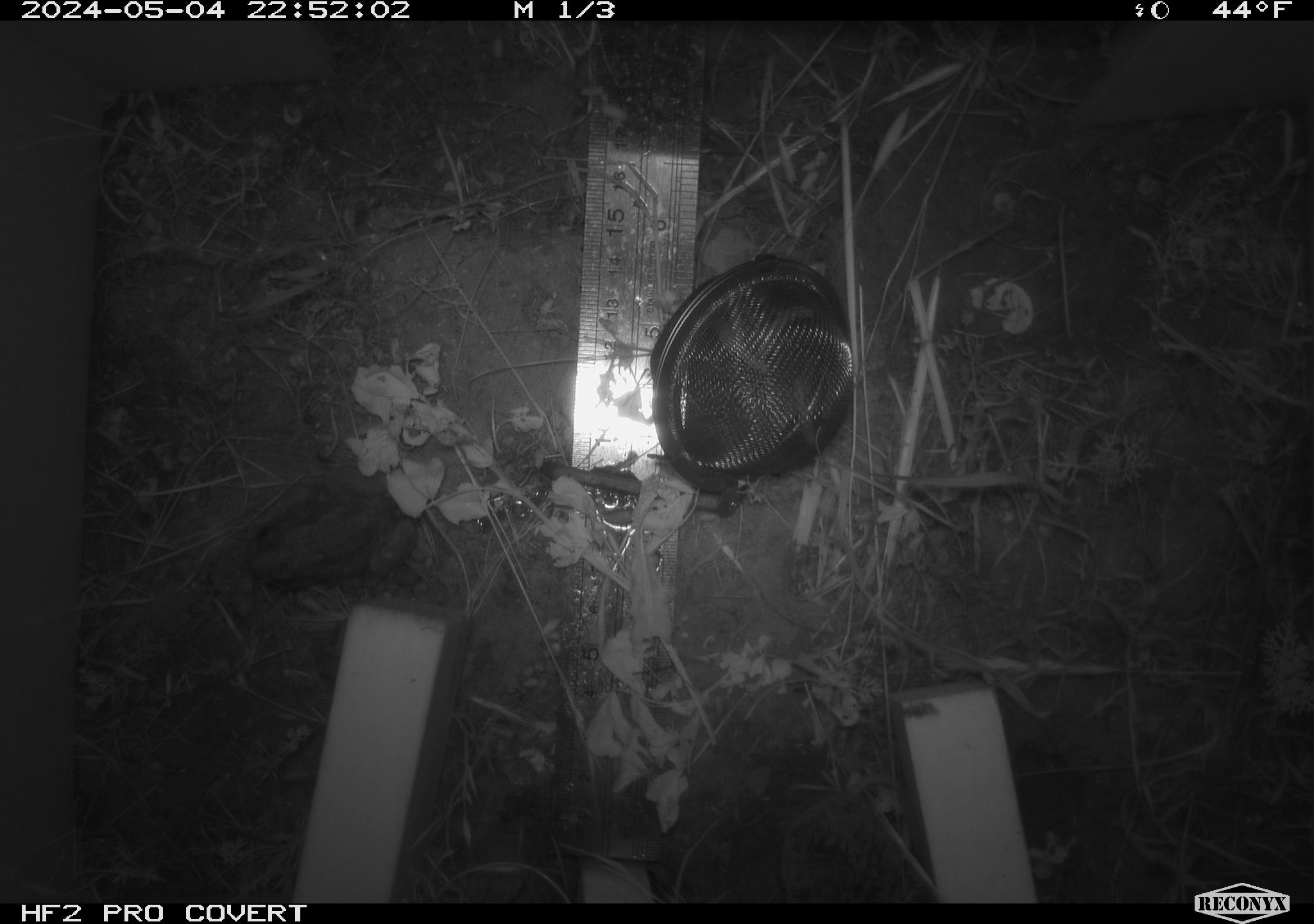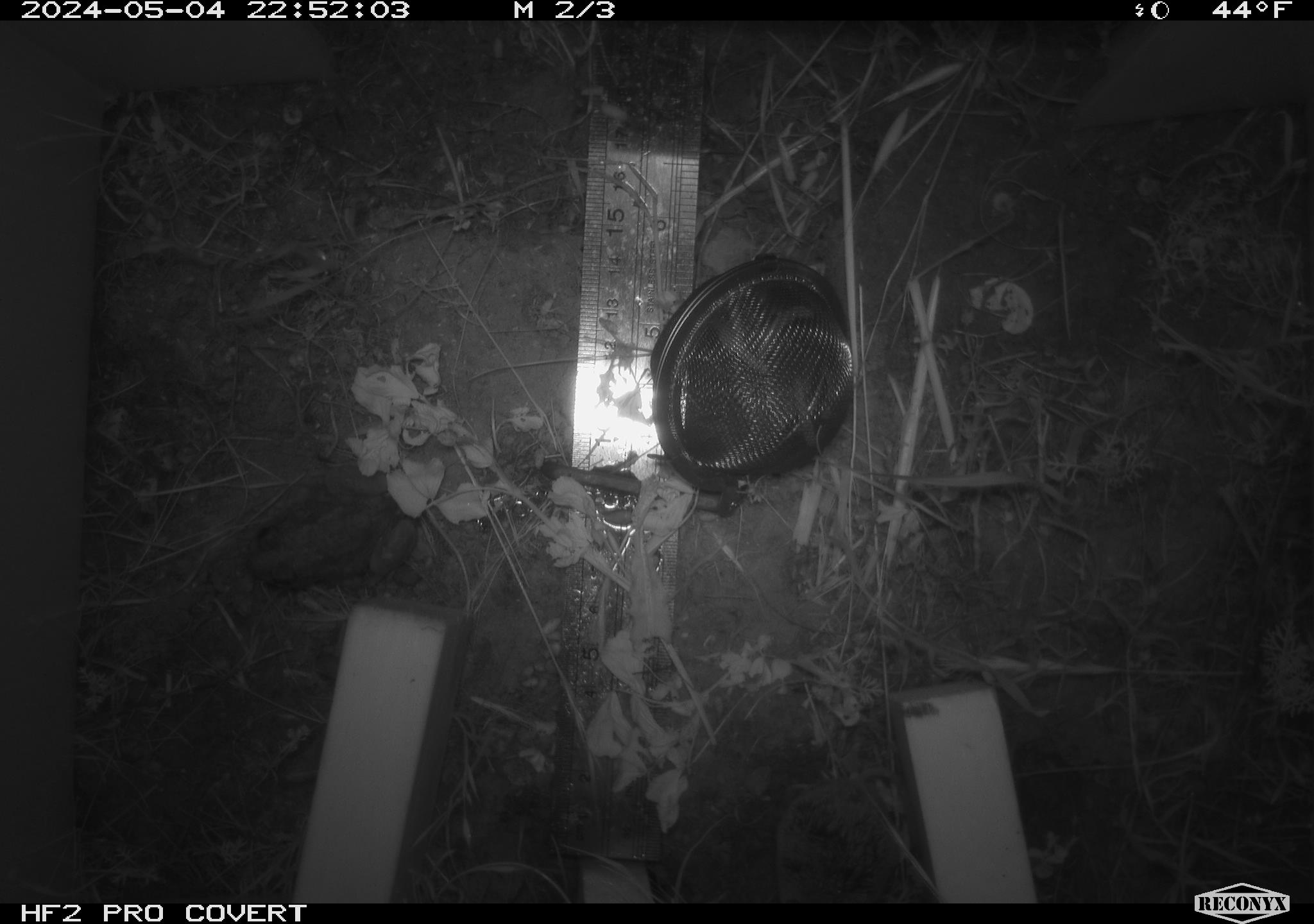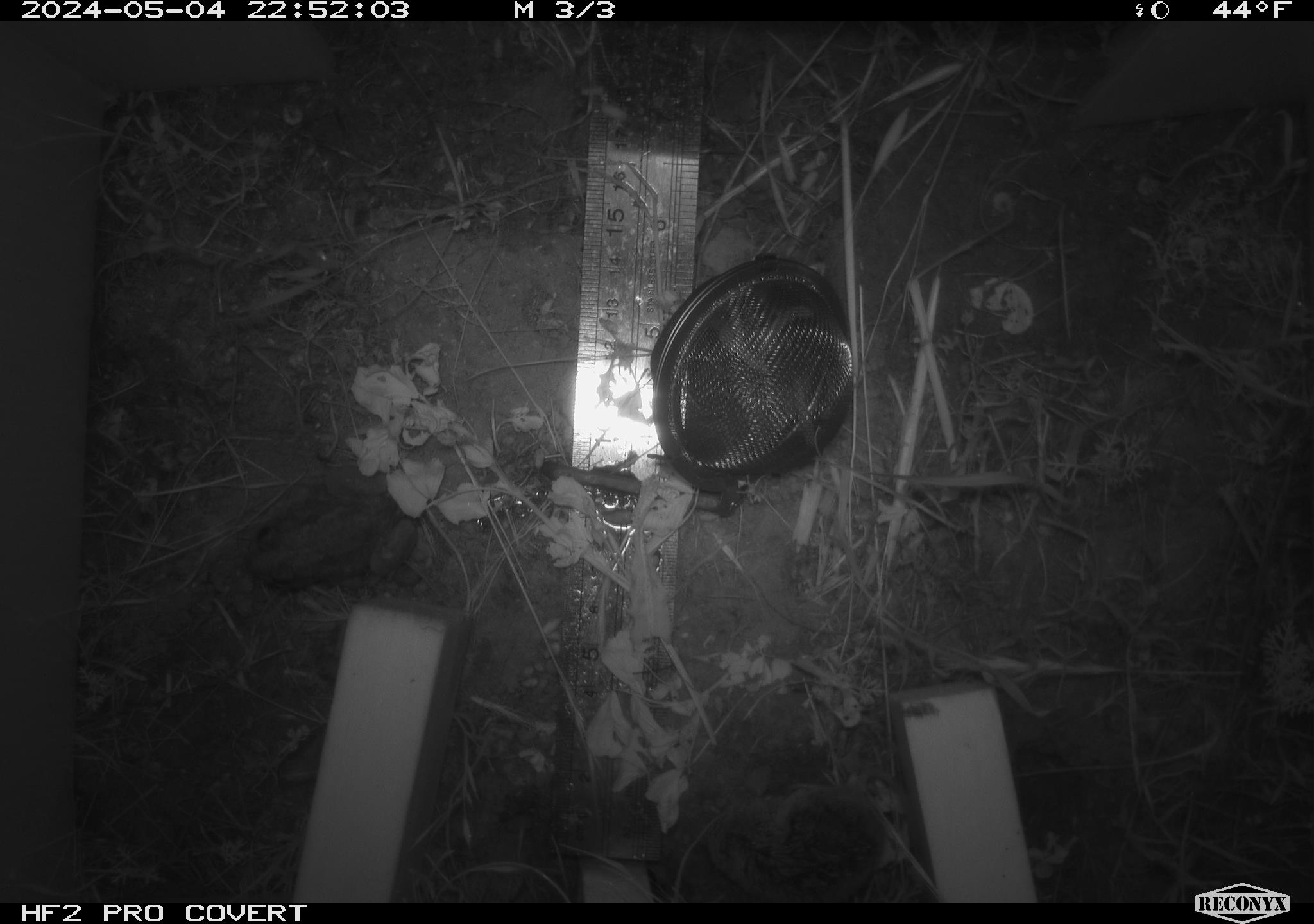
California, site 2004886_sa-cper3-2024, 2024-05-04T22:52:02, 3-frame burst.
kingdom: Animalia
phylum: Chordata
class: Mammalia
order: Rodentia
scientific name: Rodentia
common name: rodent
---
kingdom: Animalia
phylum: Chordata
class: Amphibia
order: Anura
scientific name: Anura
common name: frogs